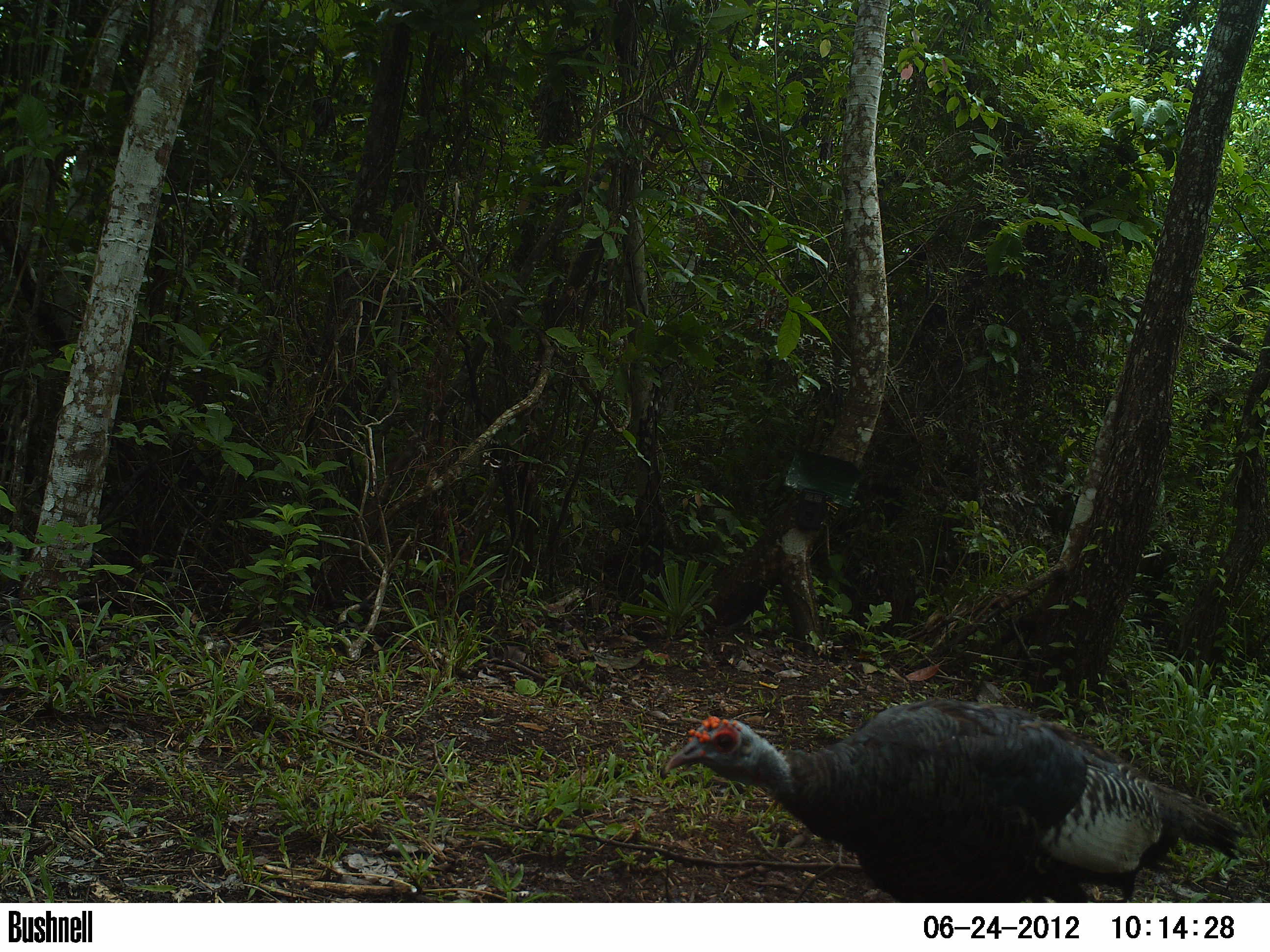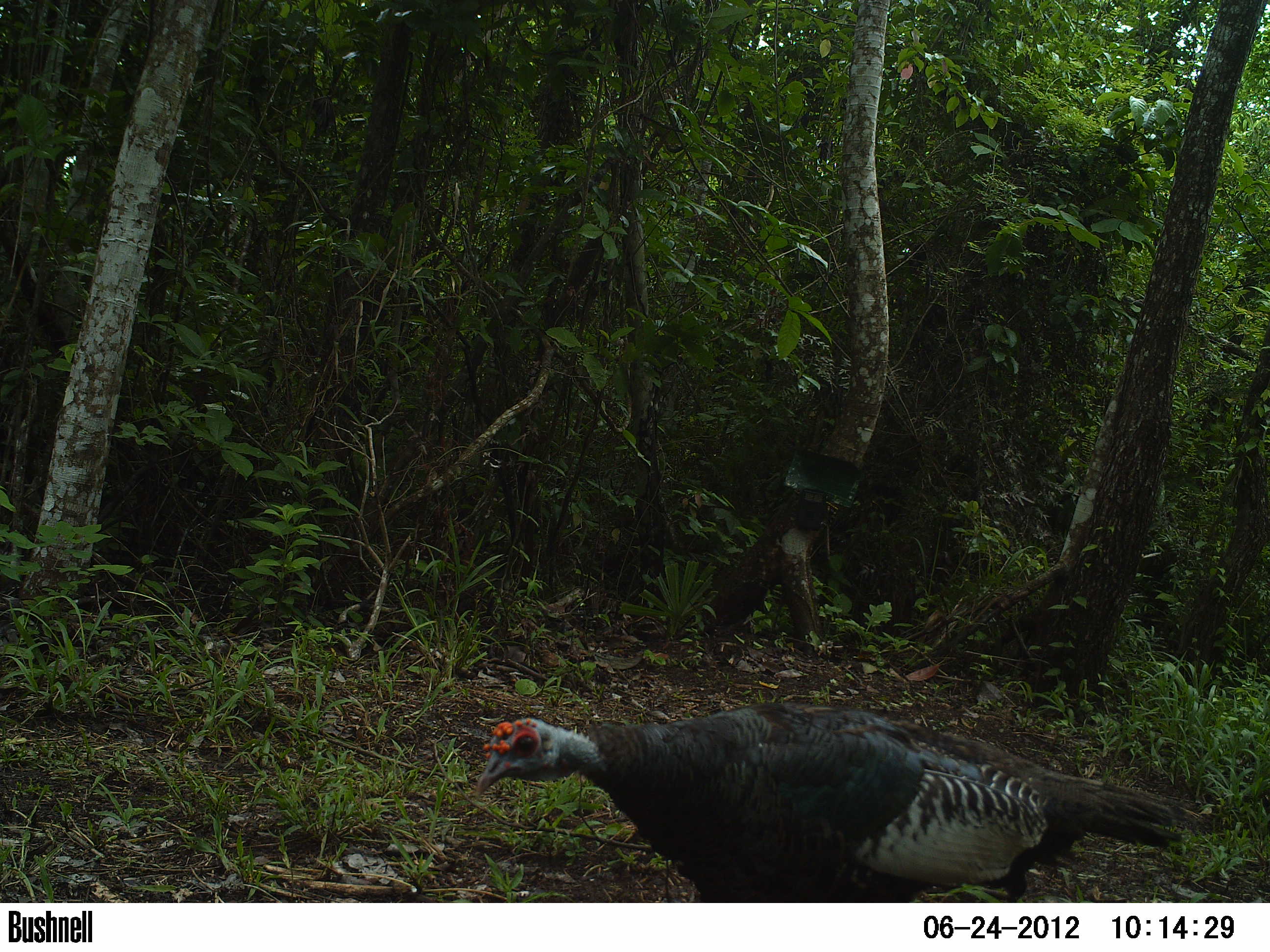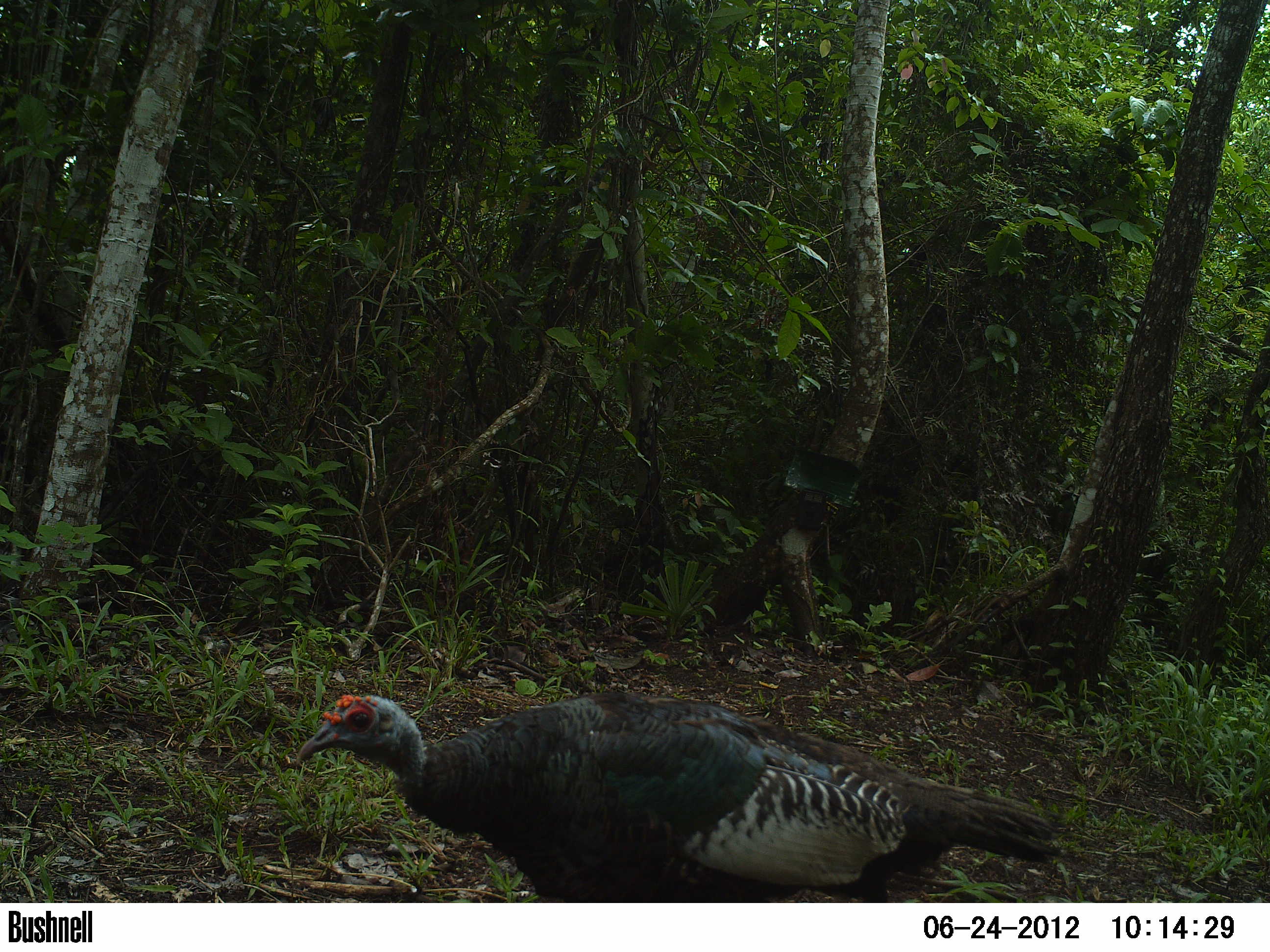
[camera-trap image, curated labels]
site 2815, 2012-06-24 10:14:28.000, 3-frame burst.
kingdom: Animalia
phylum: Chordata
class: Aves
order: Galliformes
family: Phasianidae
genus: Meleagris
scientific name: Meleagris ocellata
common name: ocellated turkey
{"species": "Meleagris ocellata (ocellated turkey)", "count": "2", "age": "adult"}